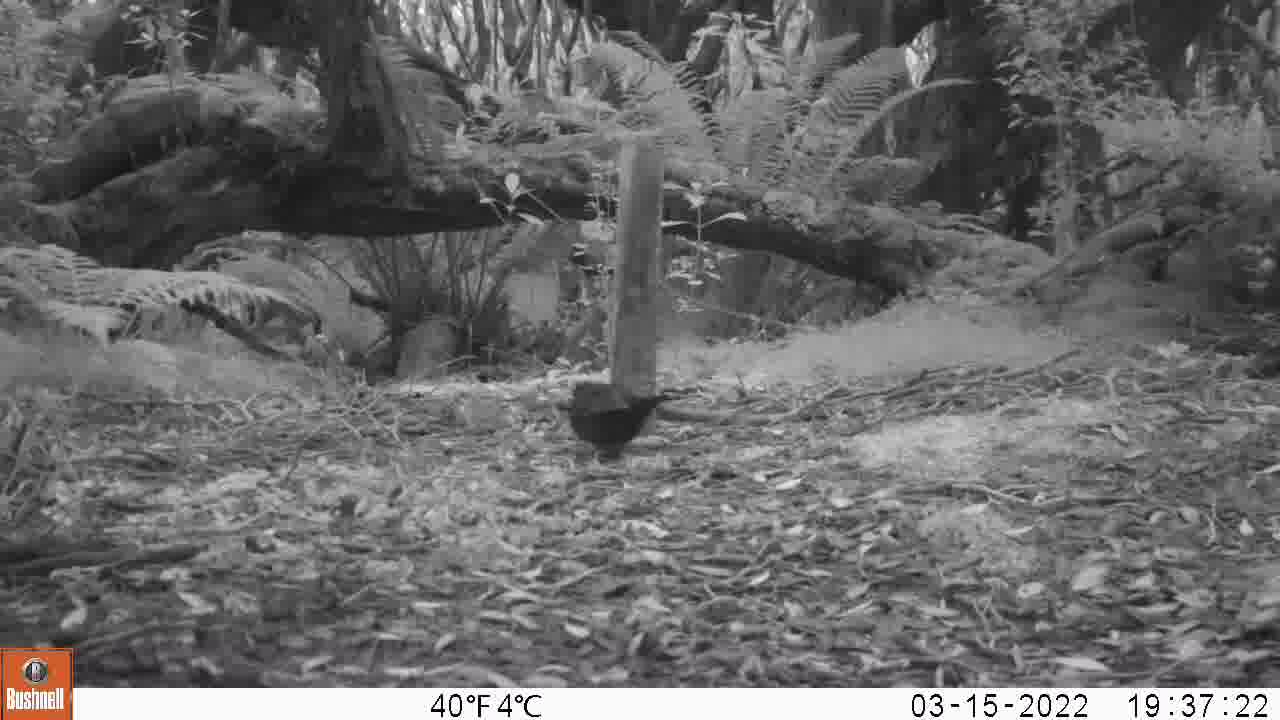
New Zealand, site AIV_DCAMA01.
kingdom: Animalia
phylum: Chordata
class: Aves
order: Passeriformes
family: Turdidae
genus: Turdus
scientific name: Turdus merula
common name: eurasian blackbird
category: blackbird